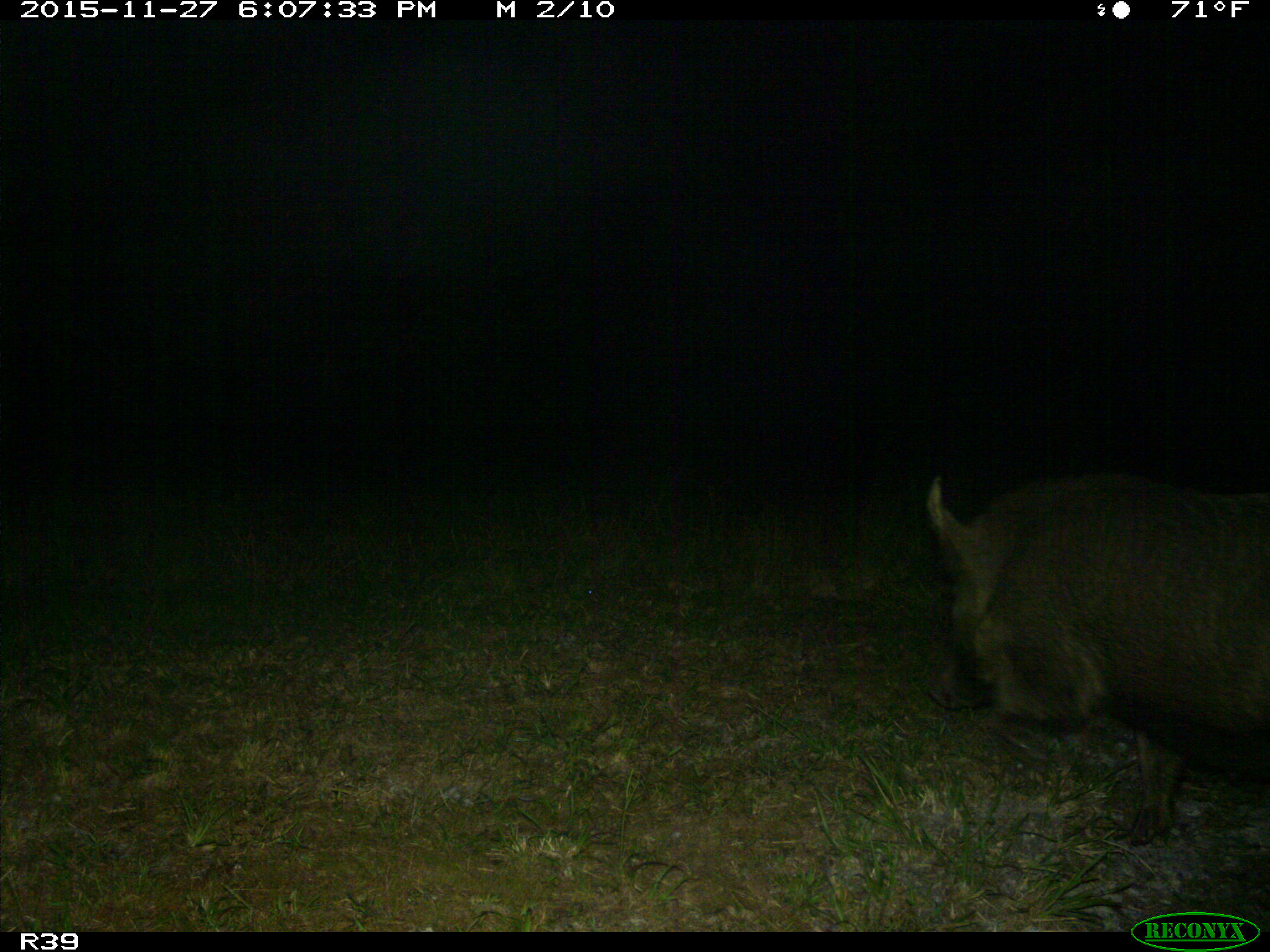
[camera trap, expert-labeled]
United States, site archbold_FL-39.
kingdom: Animalia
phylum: Chordata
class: Mammalia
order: Artiodactyla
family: Suidae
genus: Sus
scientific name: Sus scrofa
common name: wild boar